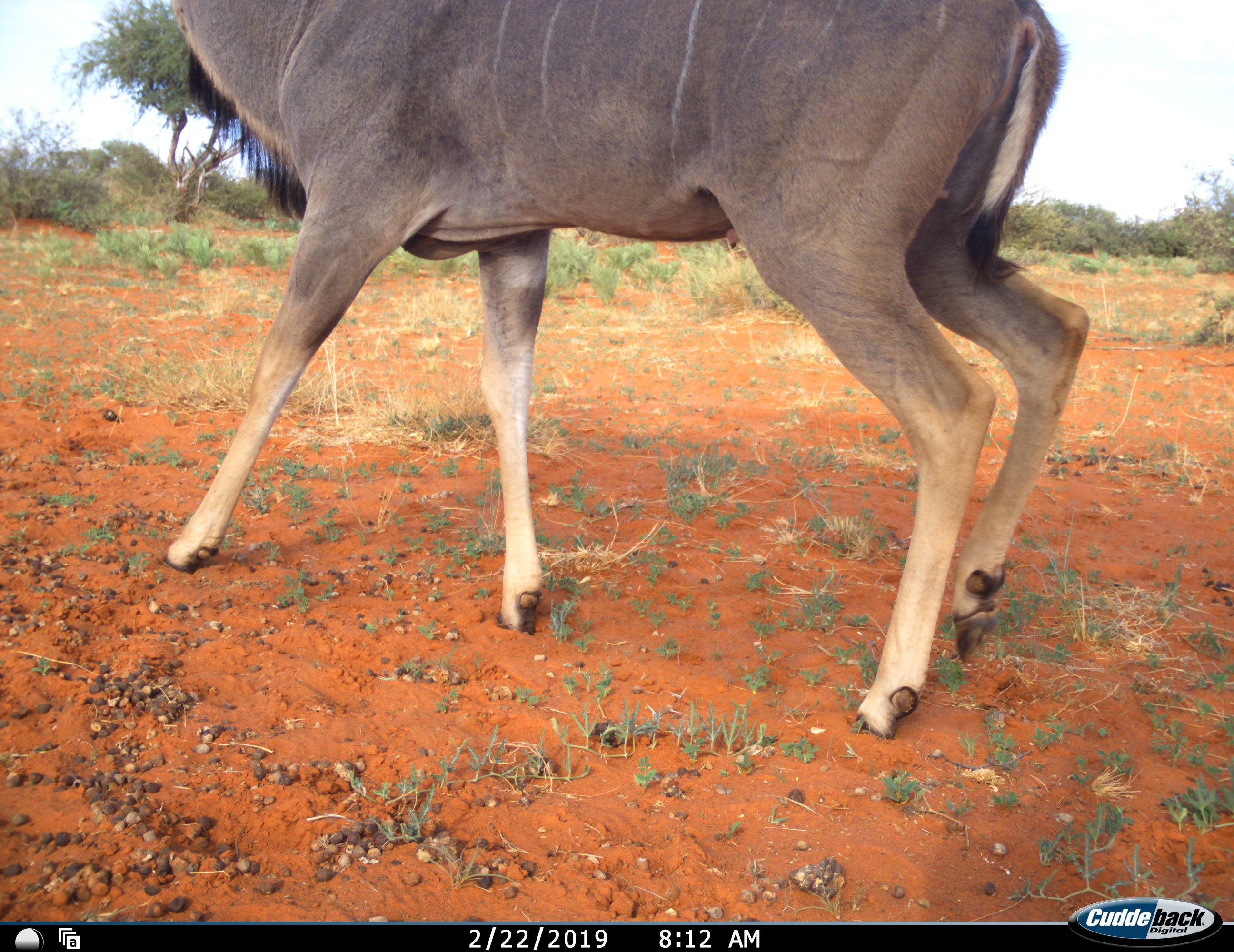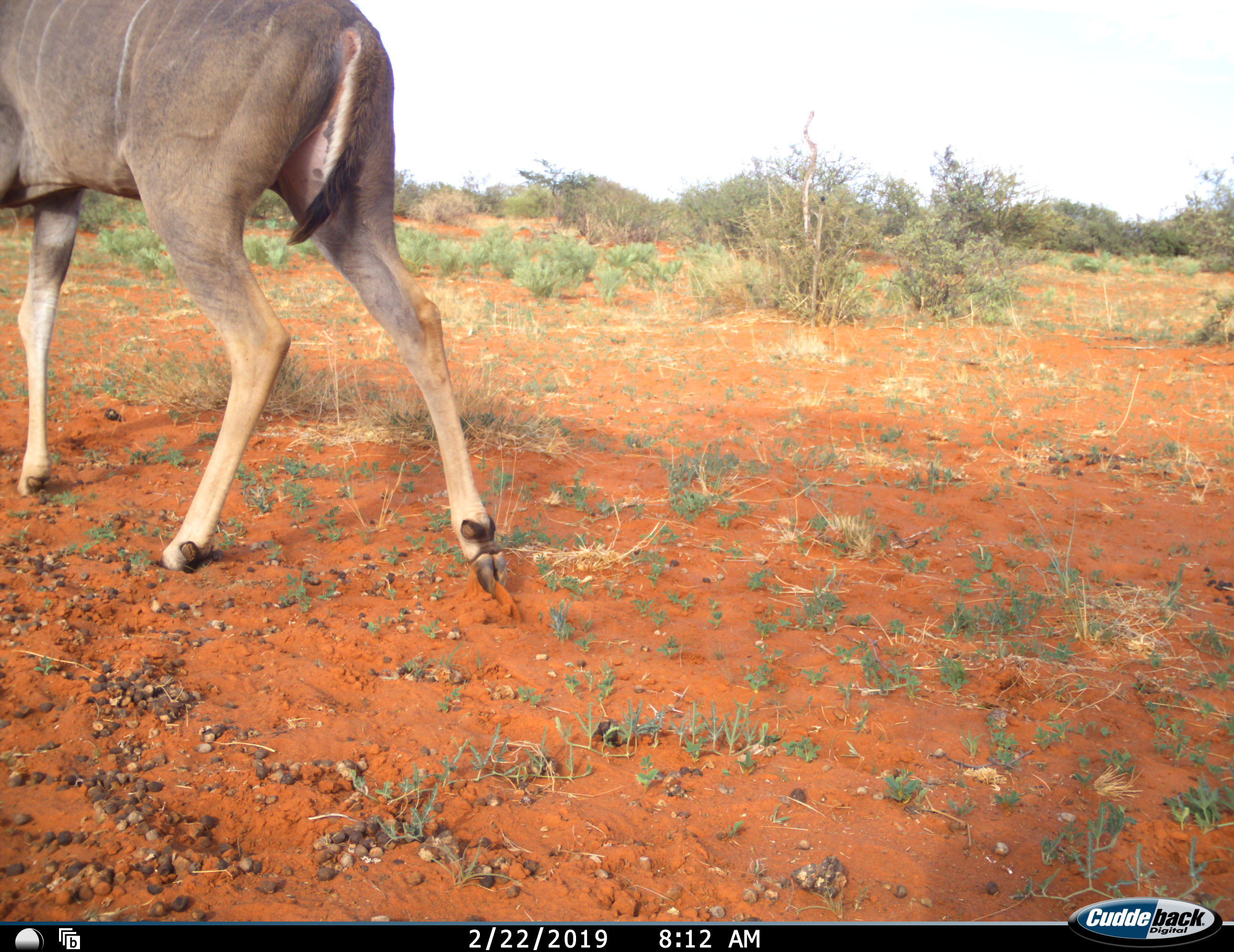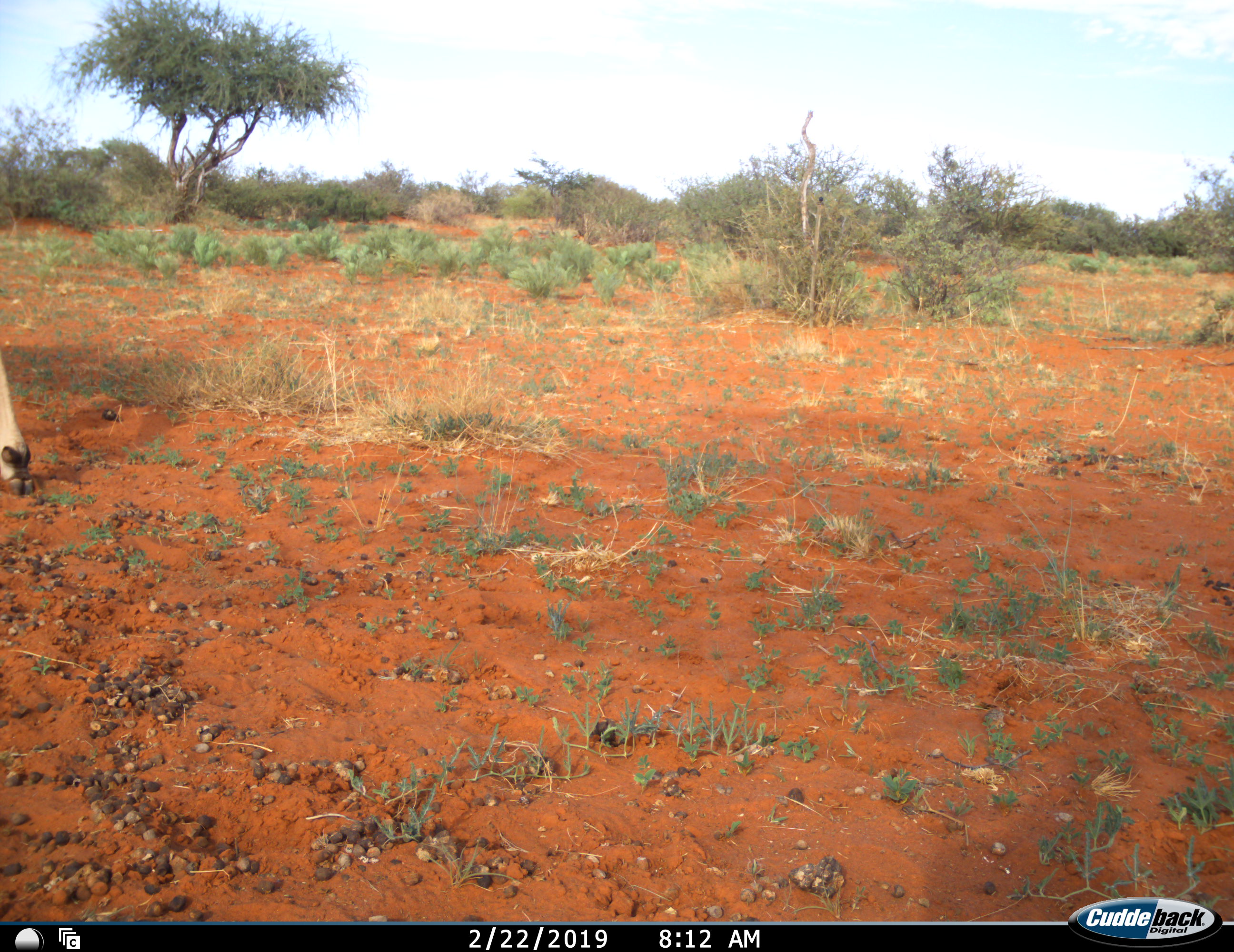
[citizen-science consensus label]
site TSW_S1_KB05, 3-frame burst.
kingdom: Animalia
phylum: Chordata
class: Mammalia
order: Artiodactyla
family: Bovidae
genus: Tragelaphus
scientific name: Tragelaphus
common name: kudu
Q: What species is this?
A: Kudu (Tragelaphus).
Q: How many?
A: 1.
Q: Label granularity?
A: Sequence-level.